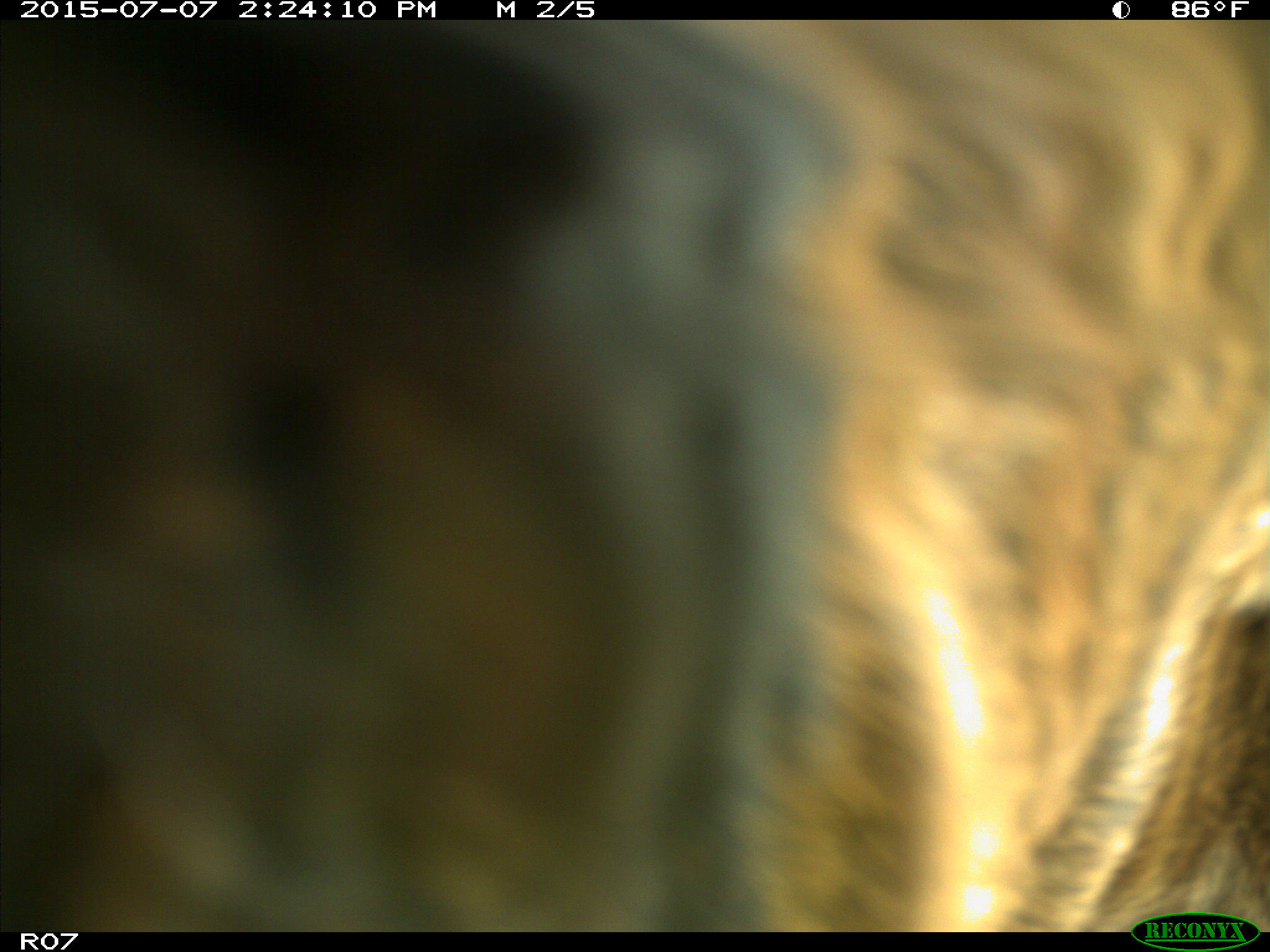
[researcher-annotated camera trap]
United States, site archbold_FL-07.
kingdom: Animalia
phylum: Chordata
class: Mammalia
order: Artiodactyla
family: Bovidae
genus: Bos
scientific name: Bos taurus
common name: domestic cow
Bos taurus (domestic cow).